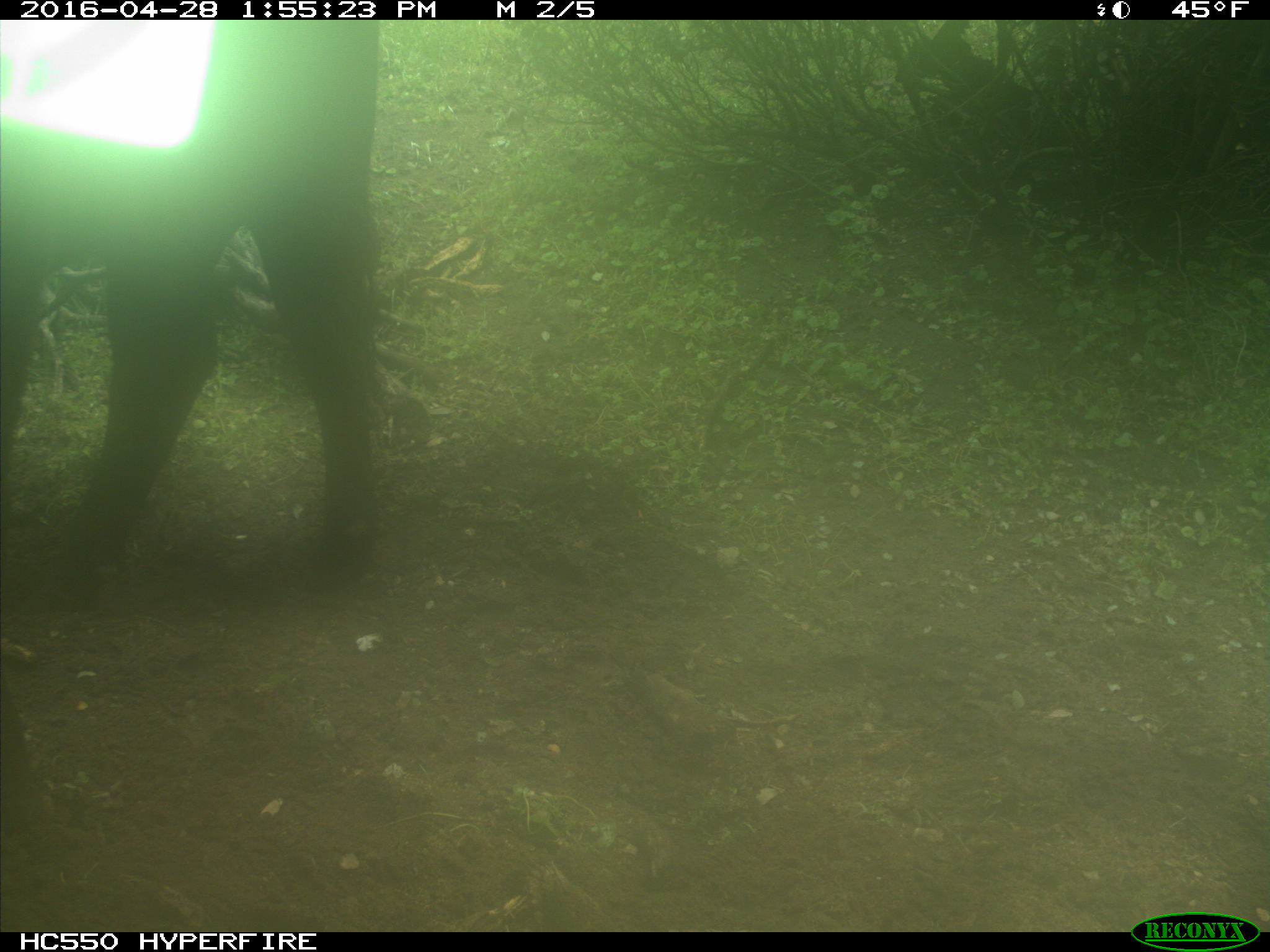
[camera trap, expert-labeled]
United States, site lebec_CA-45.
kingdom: Animalia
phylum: Chordata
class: Mammalia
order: Artiodactyla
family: Bovidae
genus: Bos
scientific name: Bos taurus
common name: domestic cow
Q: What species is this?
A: Bos taurus (domestic cow).